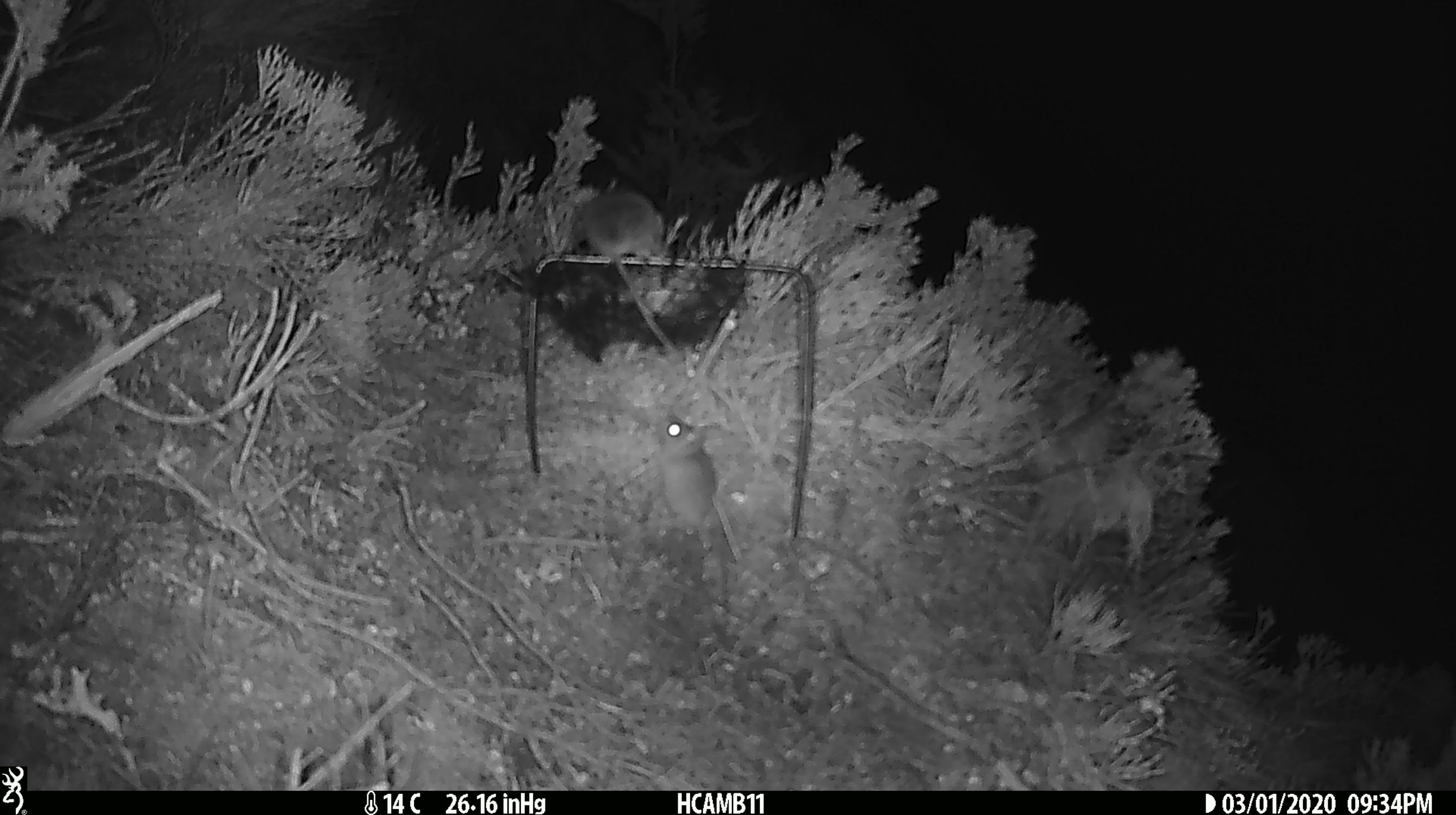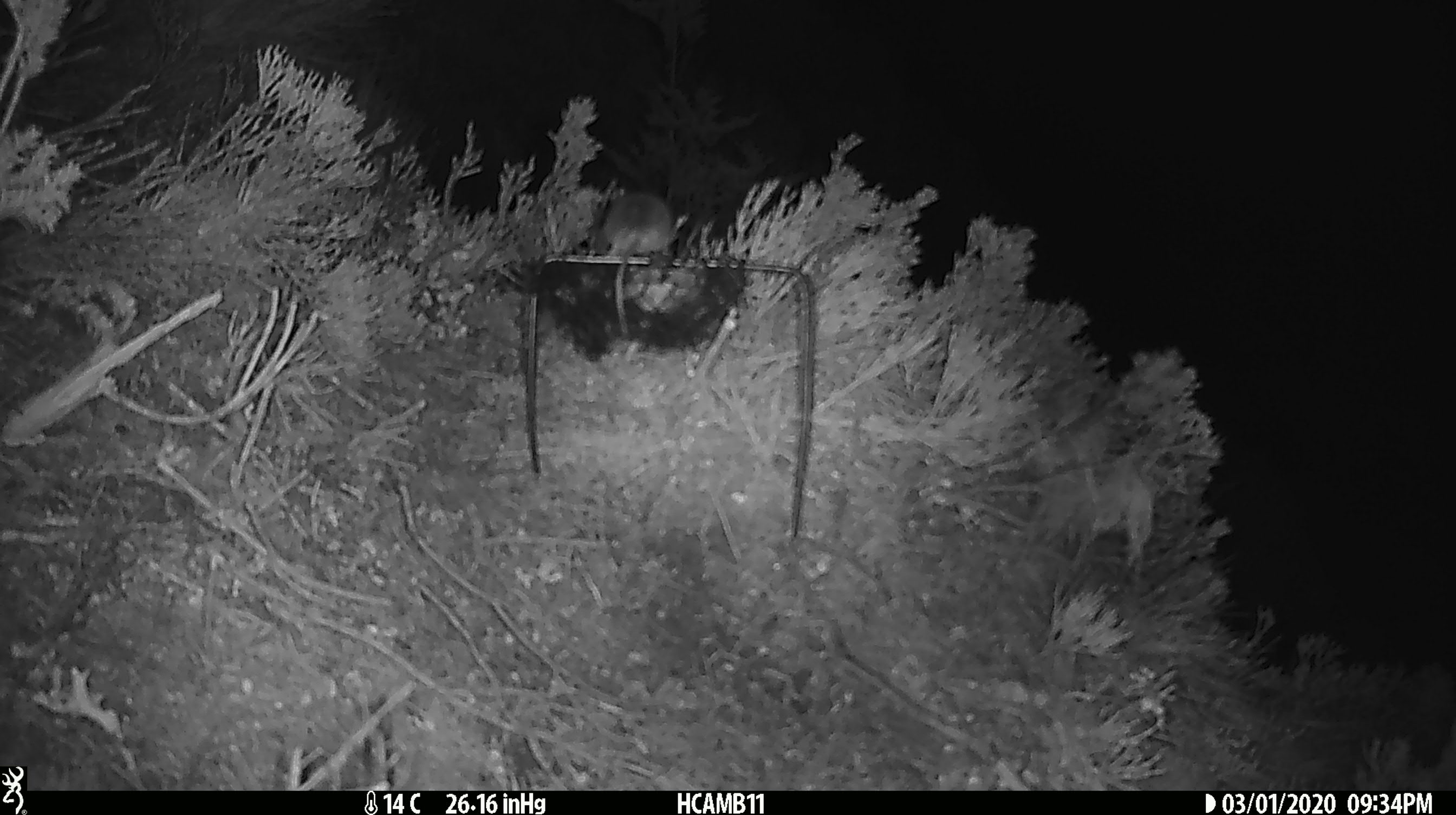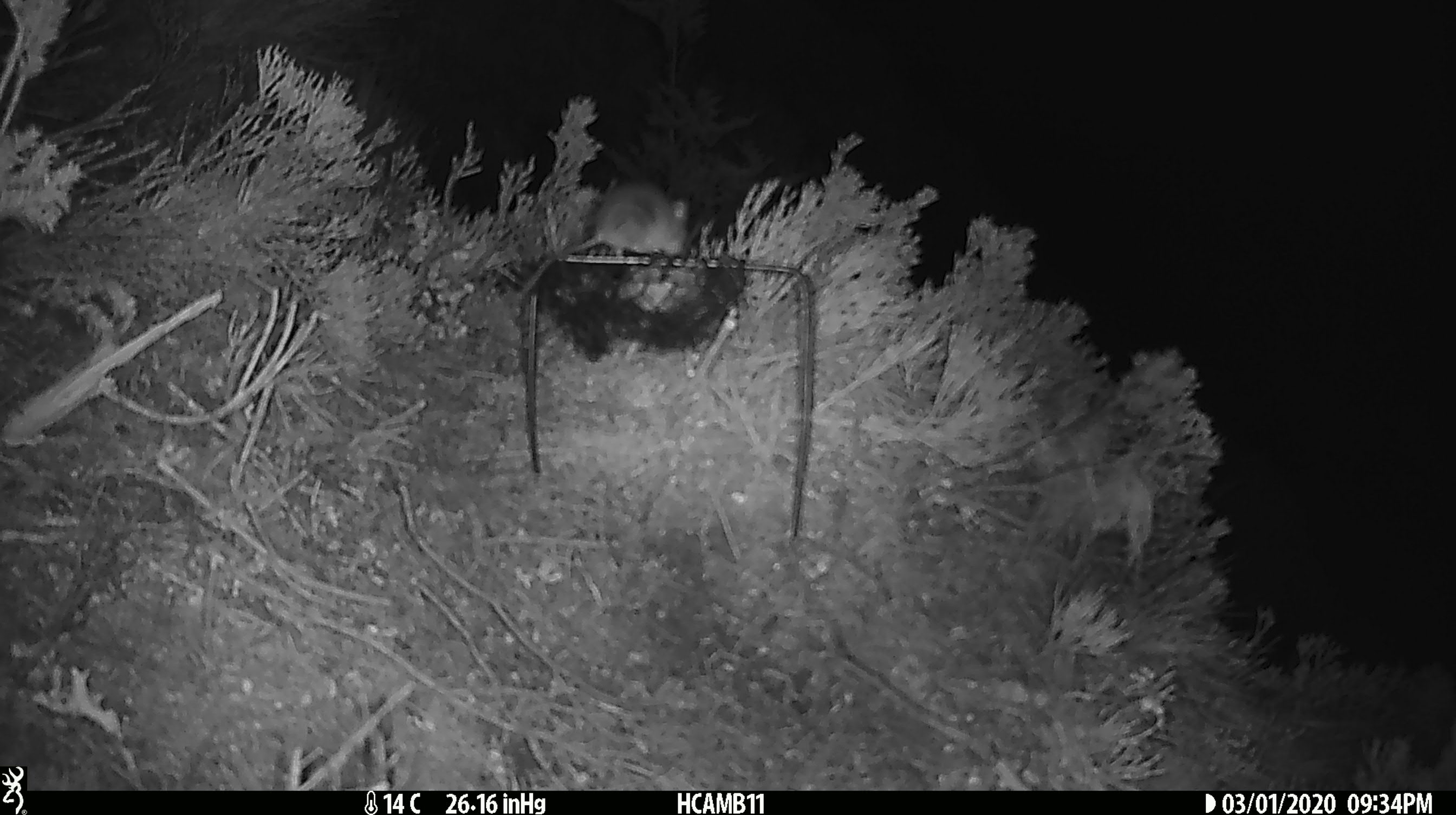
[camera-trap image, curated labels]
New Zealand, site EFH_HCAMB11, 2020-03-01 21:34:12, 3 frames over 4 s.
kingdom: Animalia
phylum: Chordata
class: Mammalia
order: Rodentia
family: Muridae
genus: Mus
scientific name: Mus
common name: mouse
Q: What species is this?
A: Mouse (Mus).